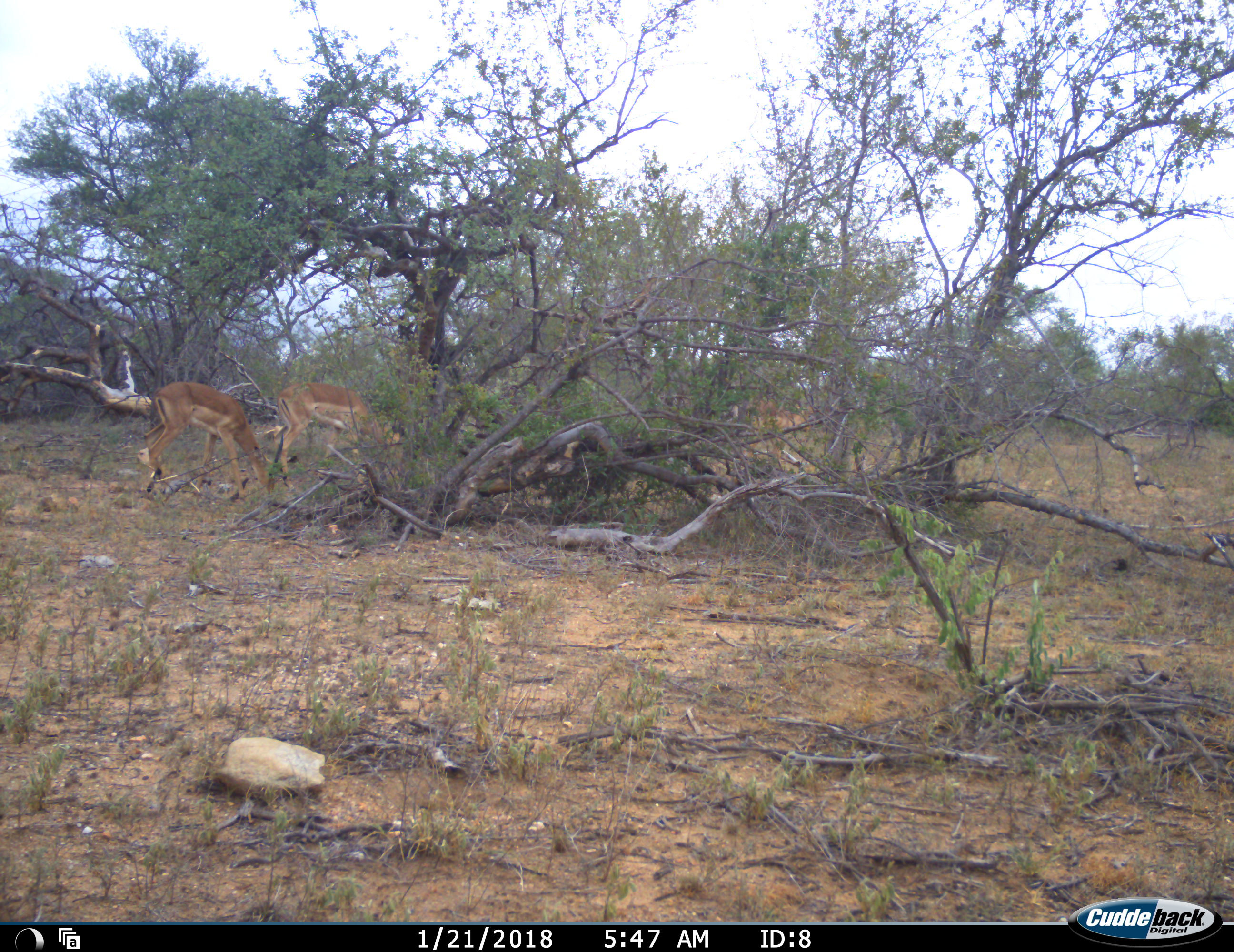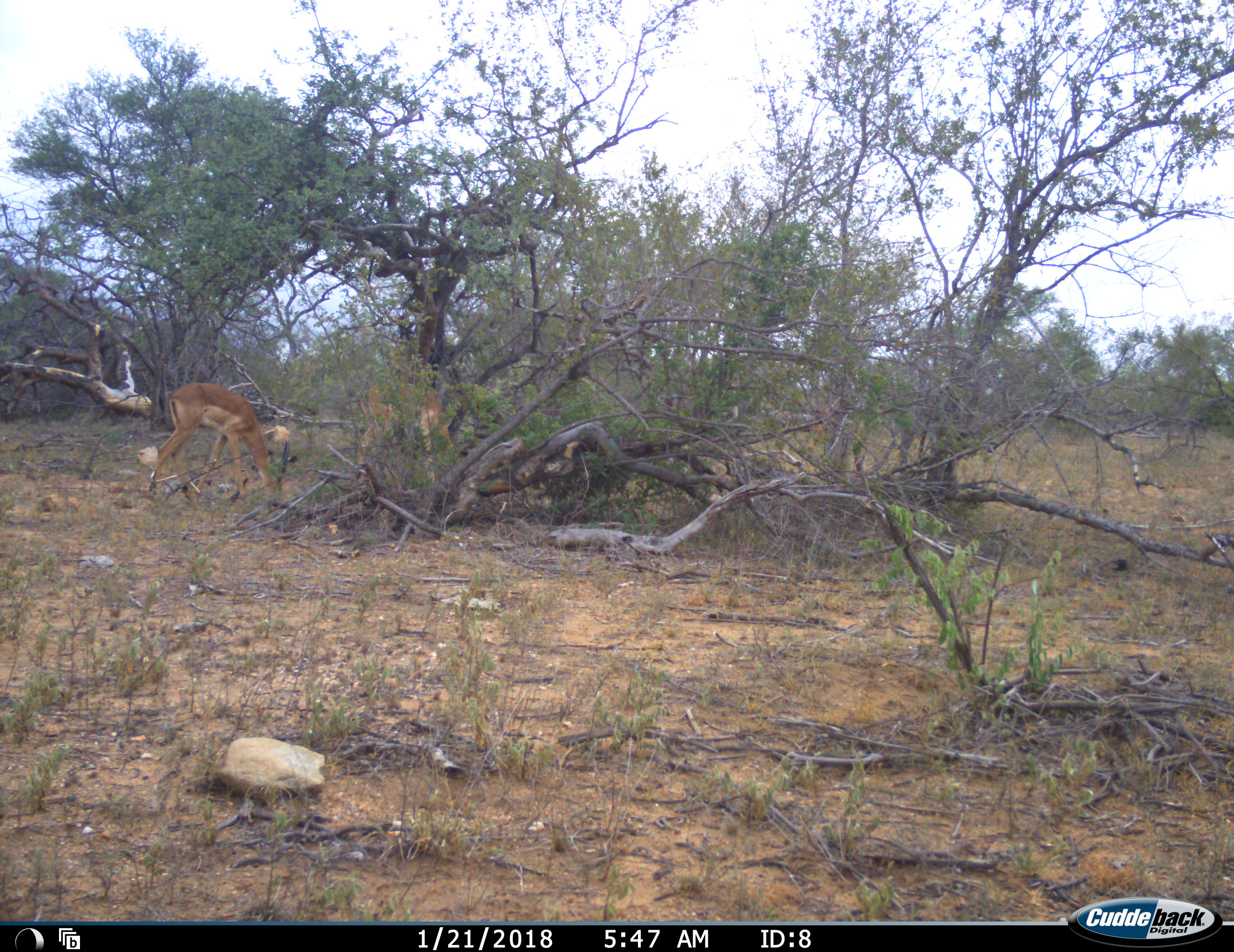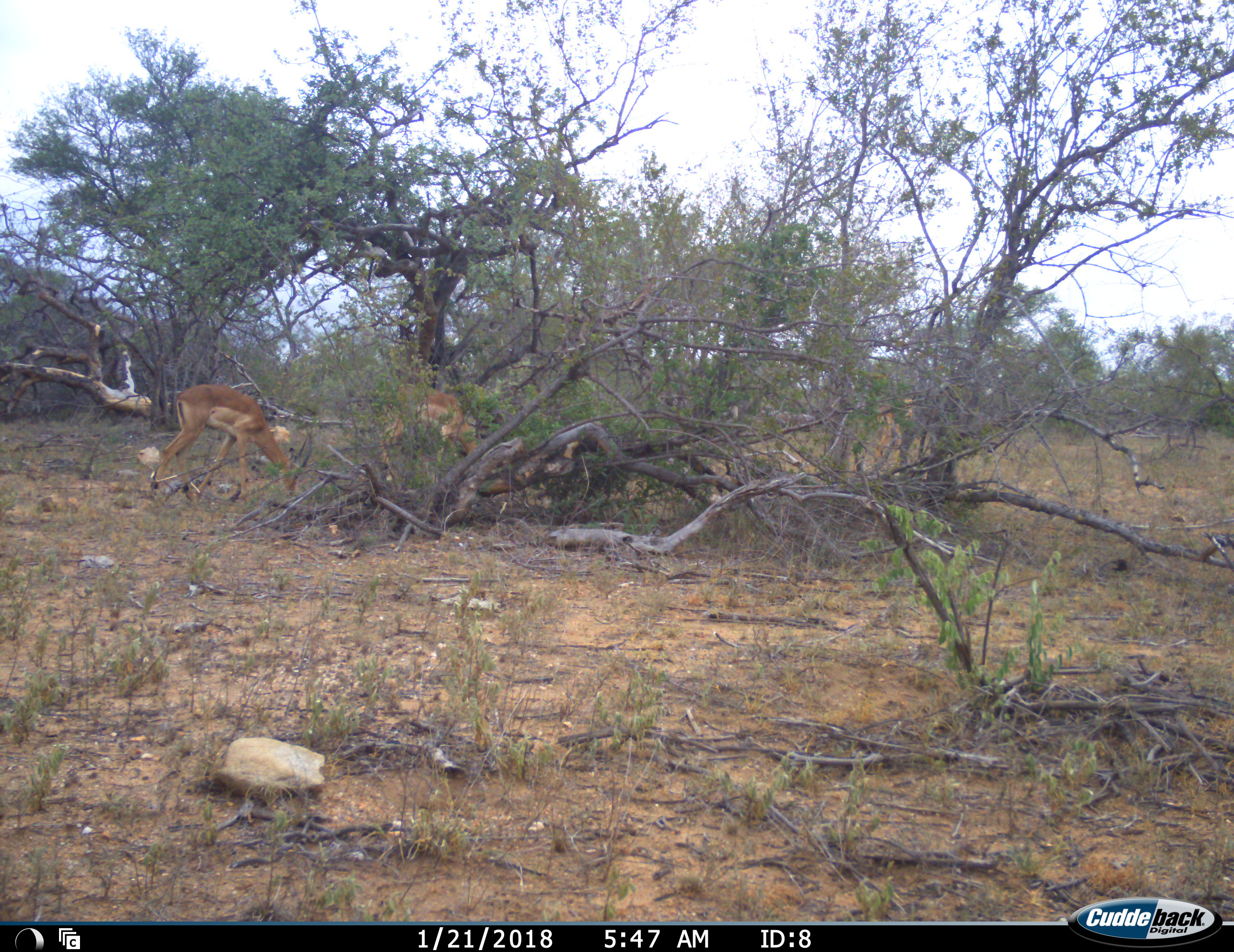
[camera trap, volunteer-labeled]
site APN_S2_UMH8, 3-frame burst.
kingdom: Animalia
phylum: Chordata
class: Mammalia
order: Artiodactyla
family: Bovidae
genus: Aepyceros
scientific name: Aepyceros melampus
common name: impala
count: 3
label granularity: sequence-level